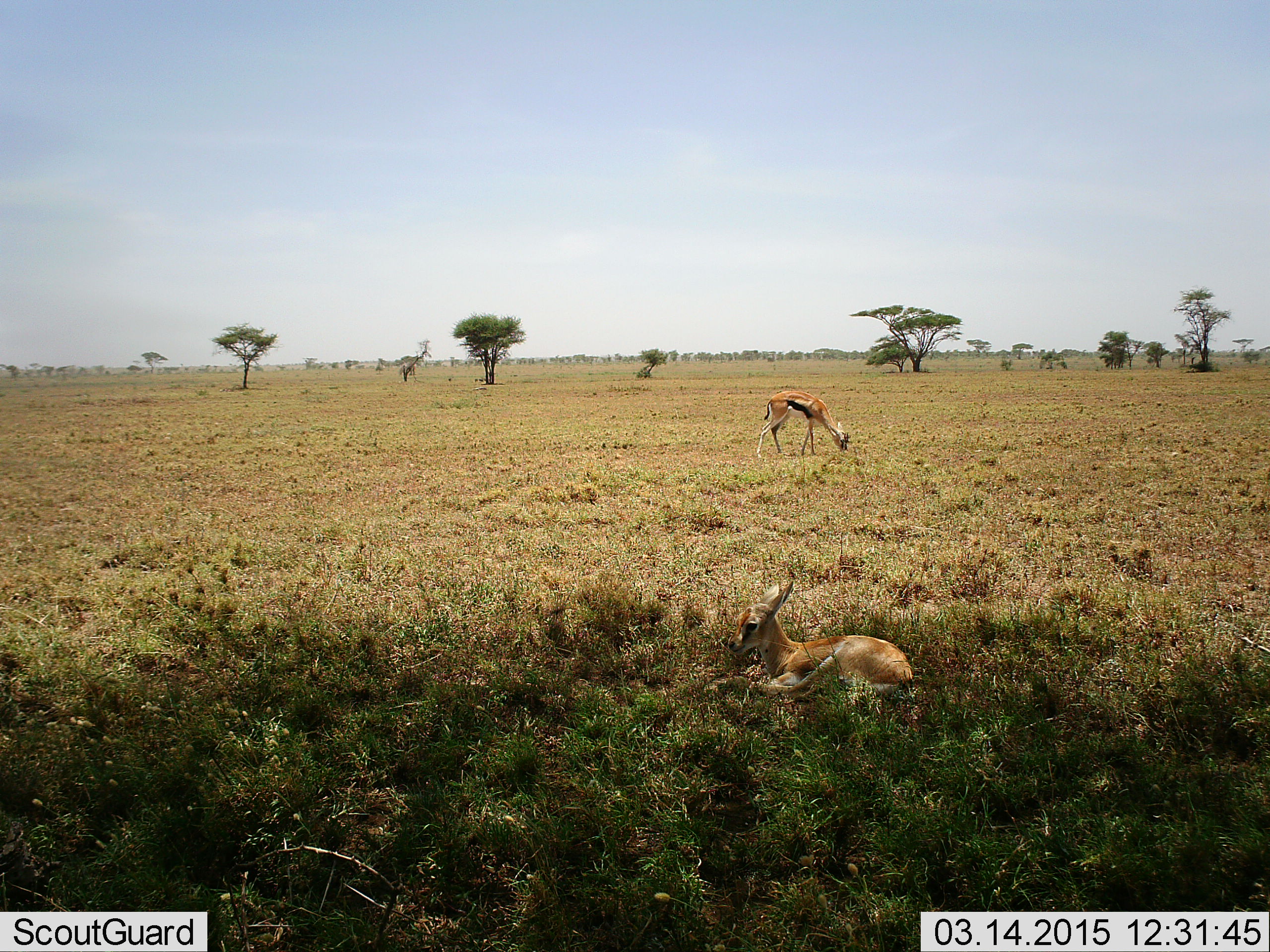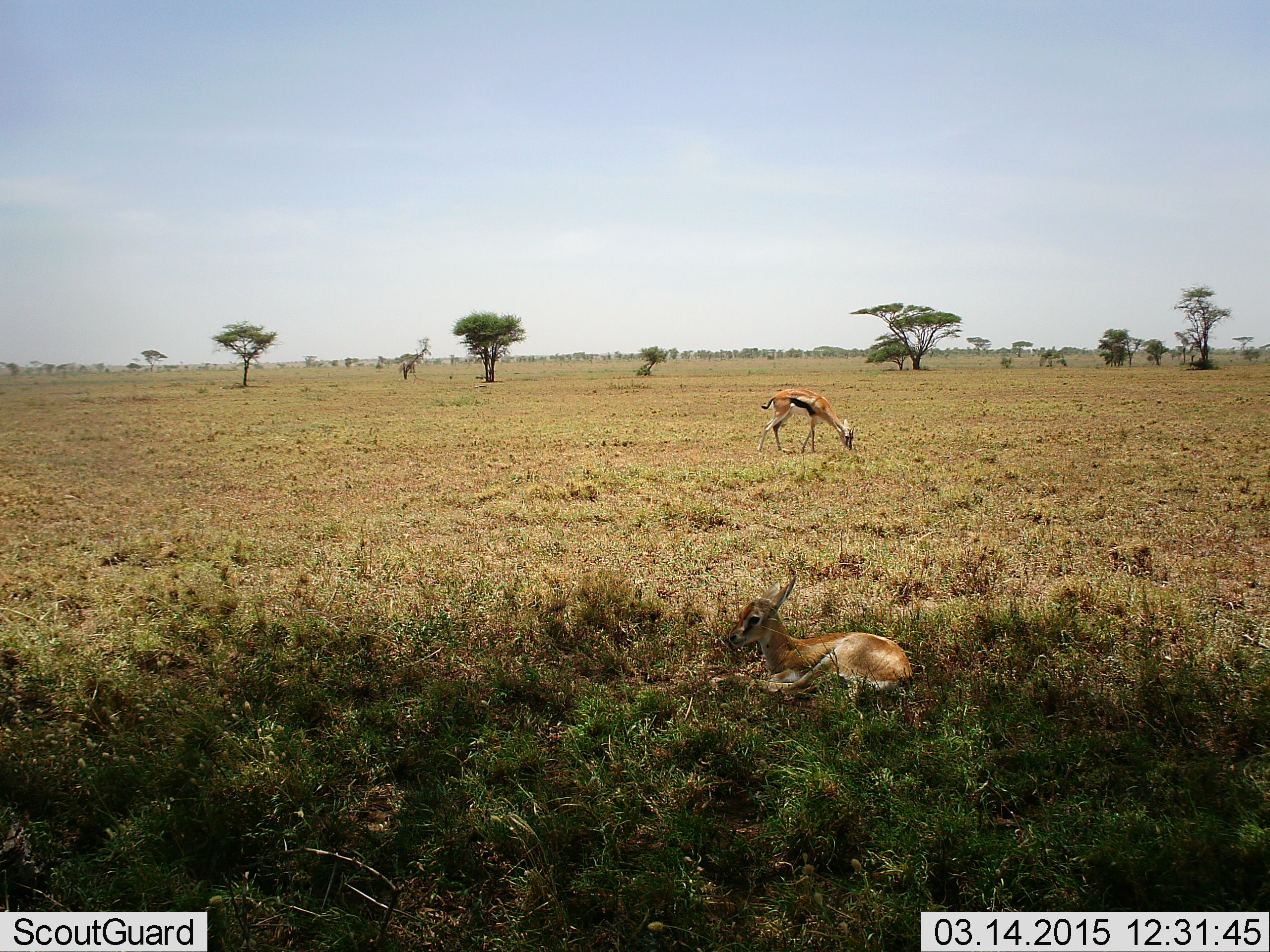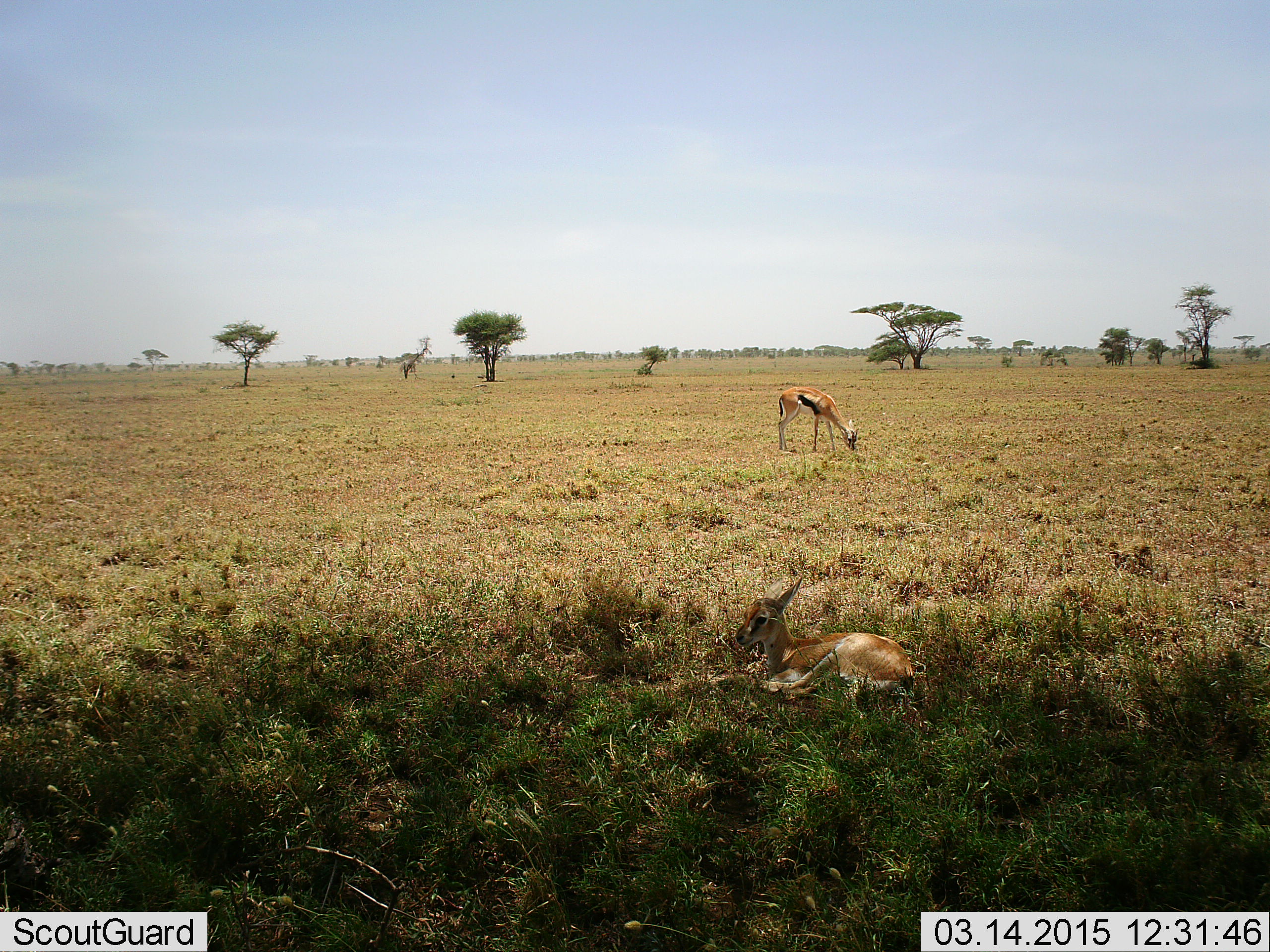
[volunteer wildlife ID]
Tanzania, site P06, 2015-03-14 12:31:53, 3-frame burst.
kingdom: Animalia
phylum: Chordata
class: Mammalia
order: Artiodactyla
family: Bovidae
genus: Eudorcas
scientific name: Eudorcas thomsonii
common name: thomson's gazelle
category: gazellethomsons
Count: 2.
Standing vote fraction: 0%.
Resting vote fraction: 100%.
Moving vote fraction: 0%.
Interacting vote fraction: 0%.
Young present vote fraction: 50%.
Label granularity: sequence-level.